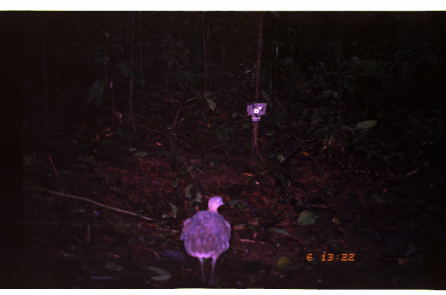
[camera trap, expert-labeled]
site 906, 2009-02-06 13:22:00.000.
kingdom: Animalia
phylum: Chordata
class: Aves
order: Tinamiformes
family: Tinamidae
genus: Tinamus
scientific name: Tinamus major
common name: great tinamou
Tinamus major (great tinamou).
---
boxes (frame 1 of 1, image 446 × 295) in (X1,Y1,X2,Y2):
tinamus major: (177,194,232,287)